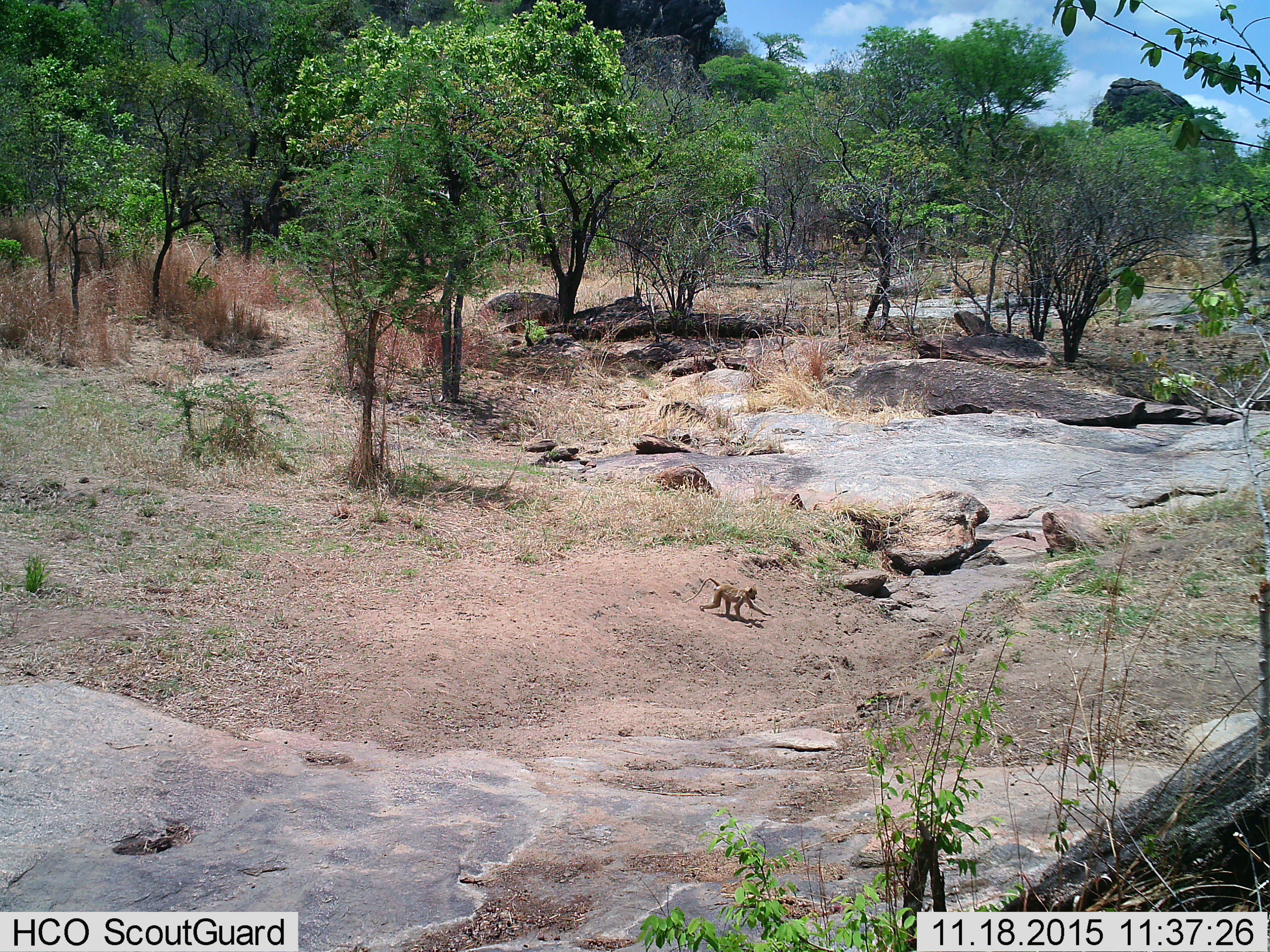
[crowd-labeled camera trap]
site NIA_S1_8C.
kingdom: Animalia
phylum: Chordata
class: Mammalia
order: Primates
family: Cercopithecidae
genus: Papio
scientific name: Papio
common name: baboon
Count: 1.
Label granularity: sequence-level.